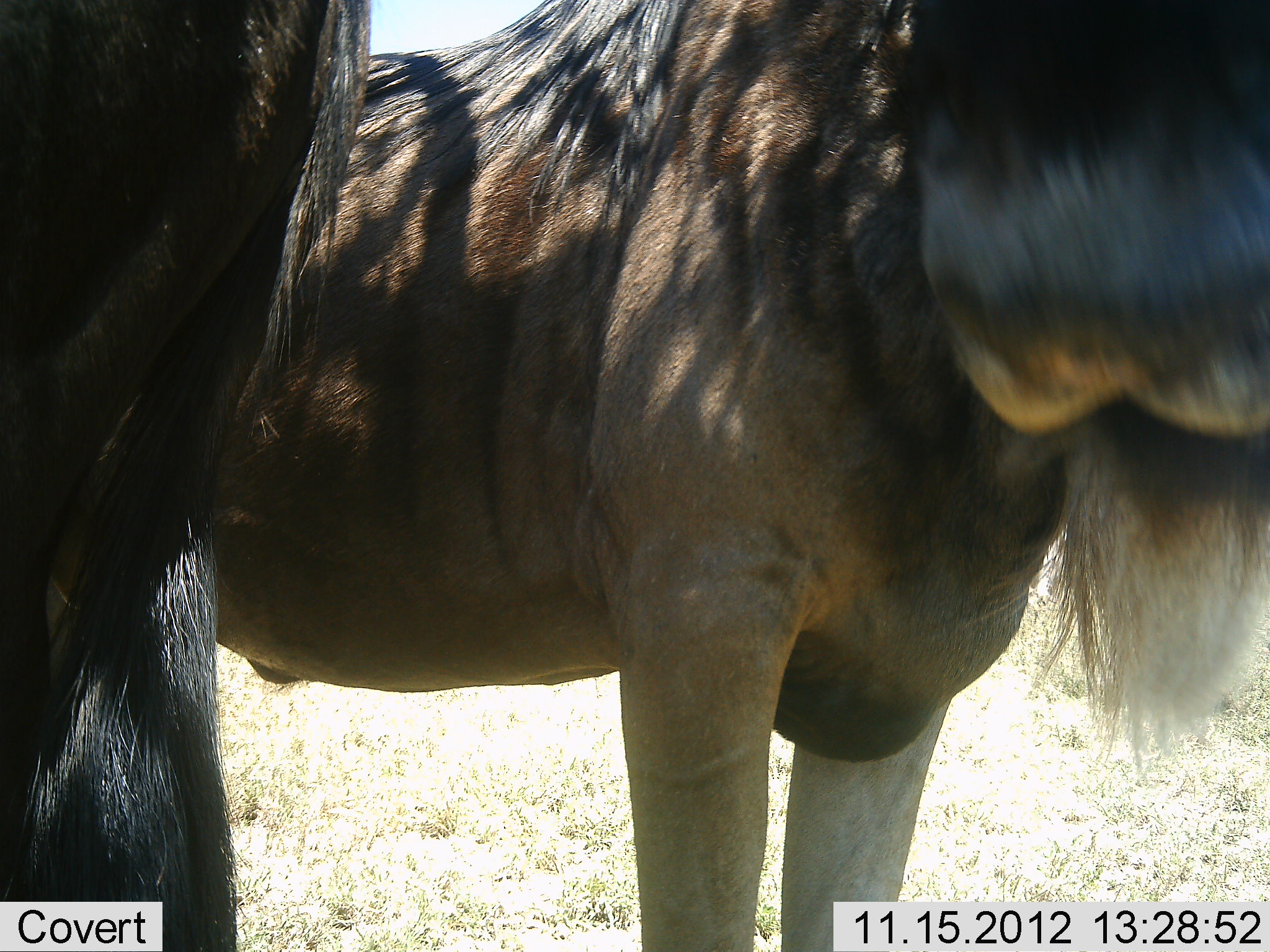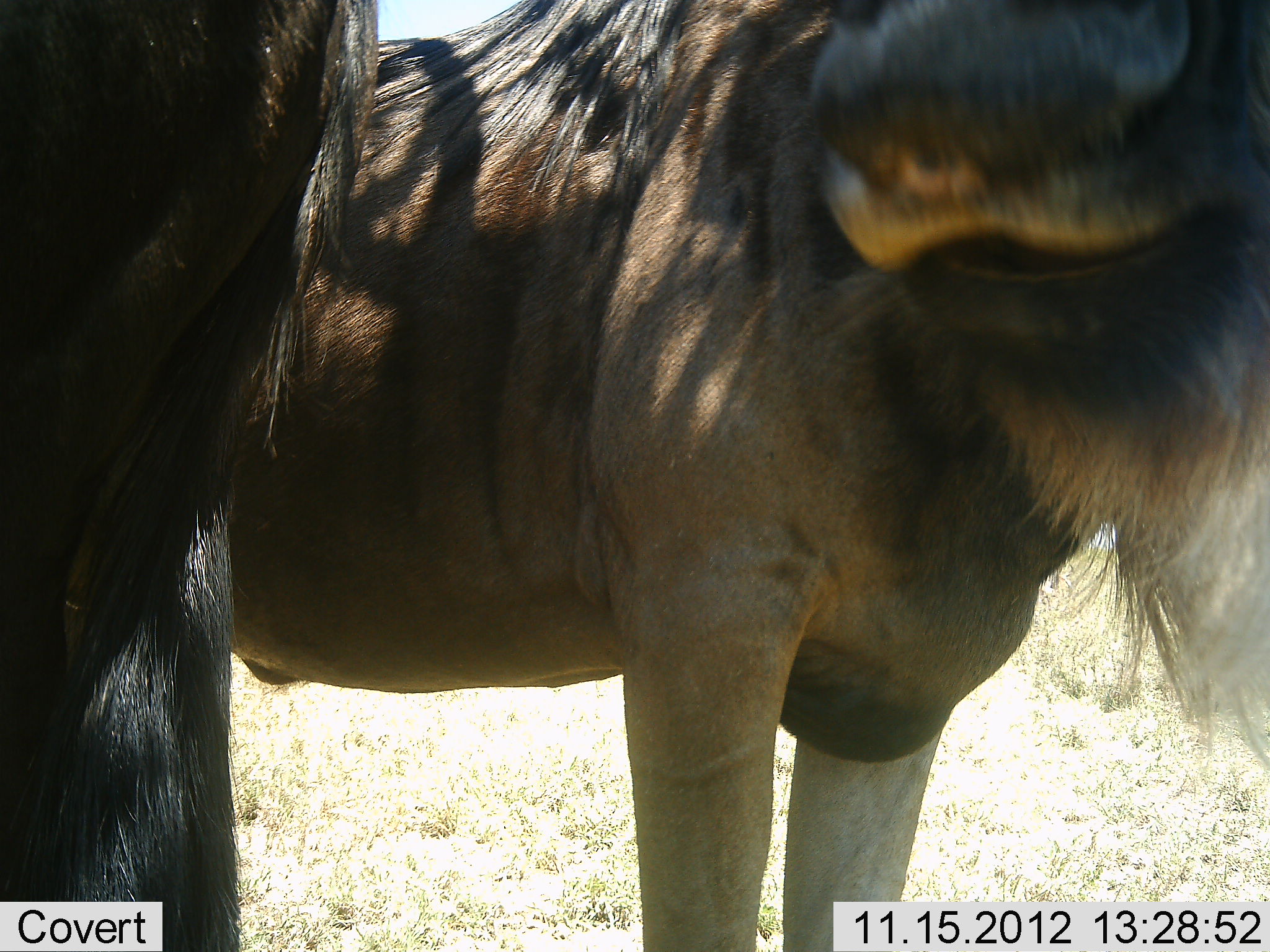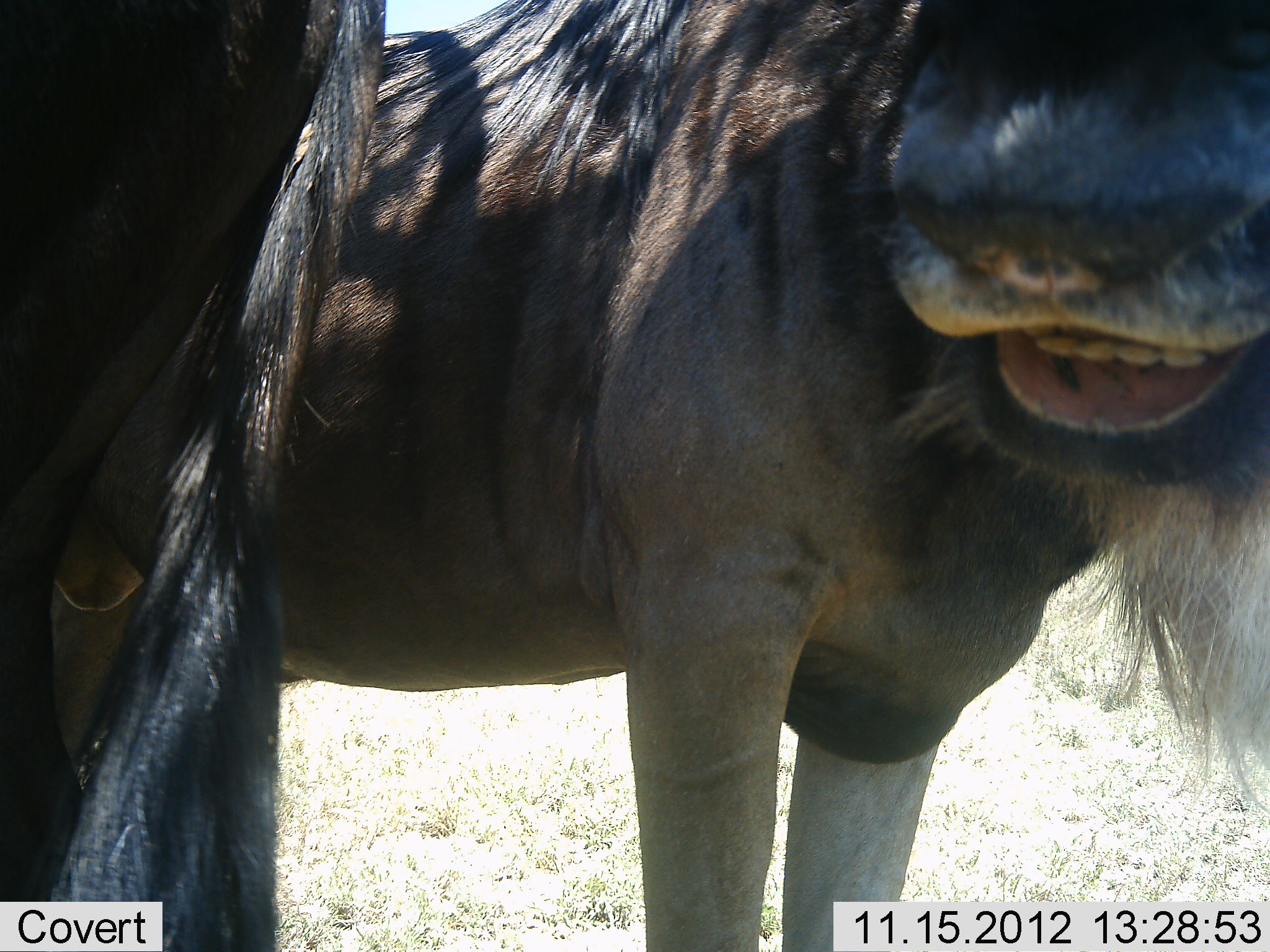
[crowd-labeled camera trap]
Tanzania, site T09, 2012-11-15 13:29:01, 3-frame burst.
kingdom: Animalia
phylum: Chordata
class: Mammalia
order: Artiodactyla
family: Bovidae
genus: Connochaetes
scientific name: Connochaetes taurinus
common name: blue wildebeest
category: wildebeest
Wildebeest (blue wildebeest) (Connochaetes taurinus), count 2. Behavior (volunteer vote fractions): standing 90%, resting 0%, moving 0%, interacting 10%. Young present (vote fraction): 0%. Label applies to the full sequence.